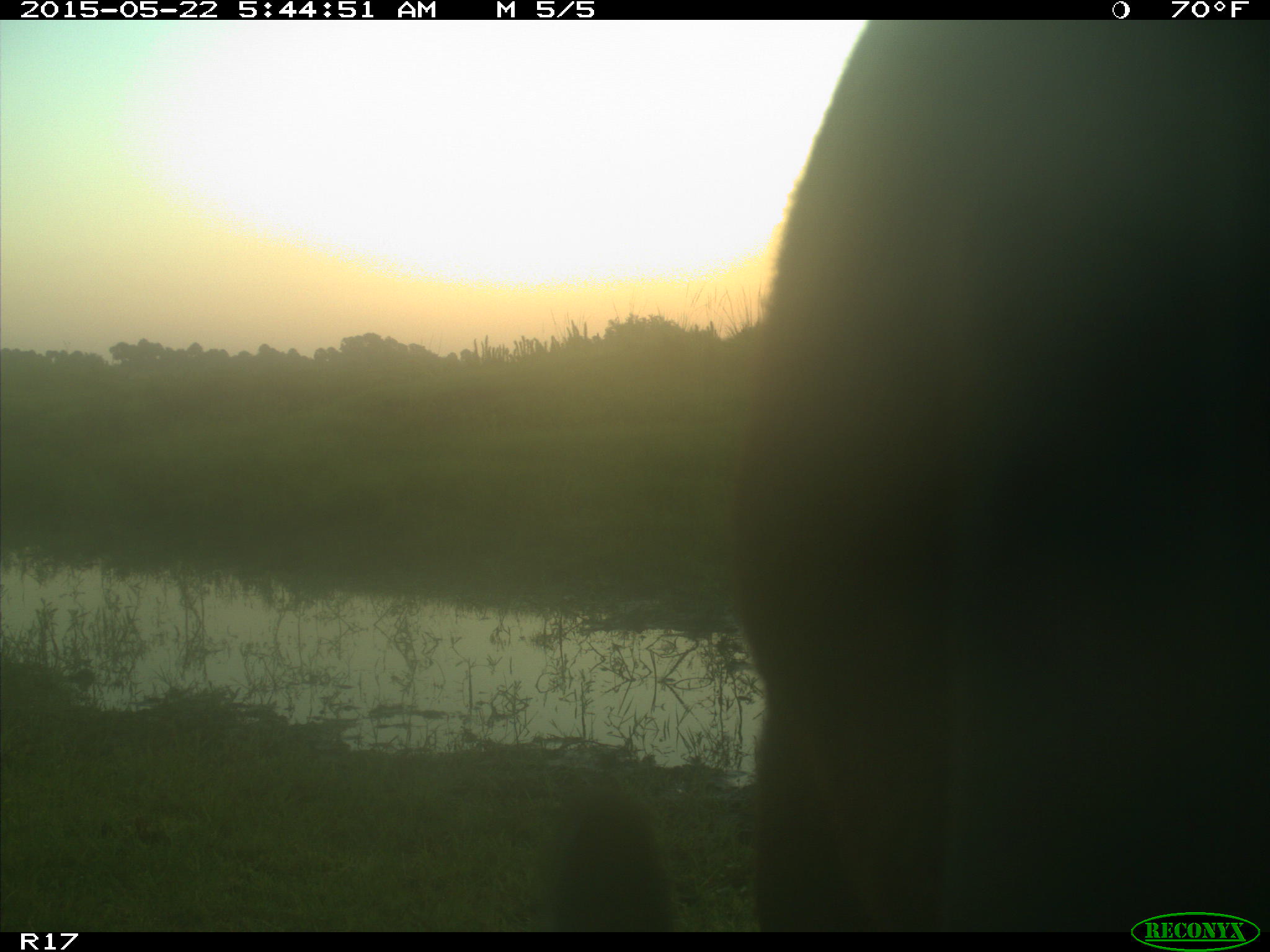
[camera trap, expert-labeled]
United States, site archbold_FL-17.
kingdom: Animalia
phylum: Chordata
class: Mammalia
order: Artiodactyla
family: Bovidae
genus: Bos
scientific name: Bos taurus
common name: domestic cow